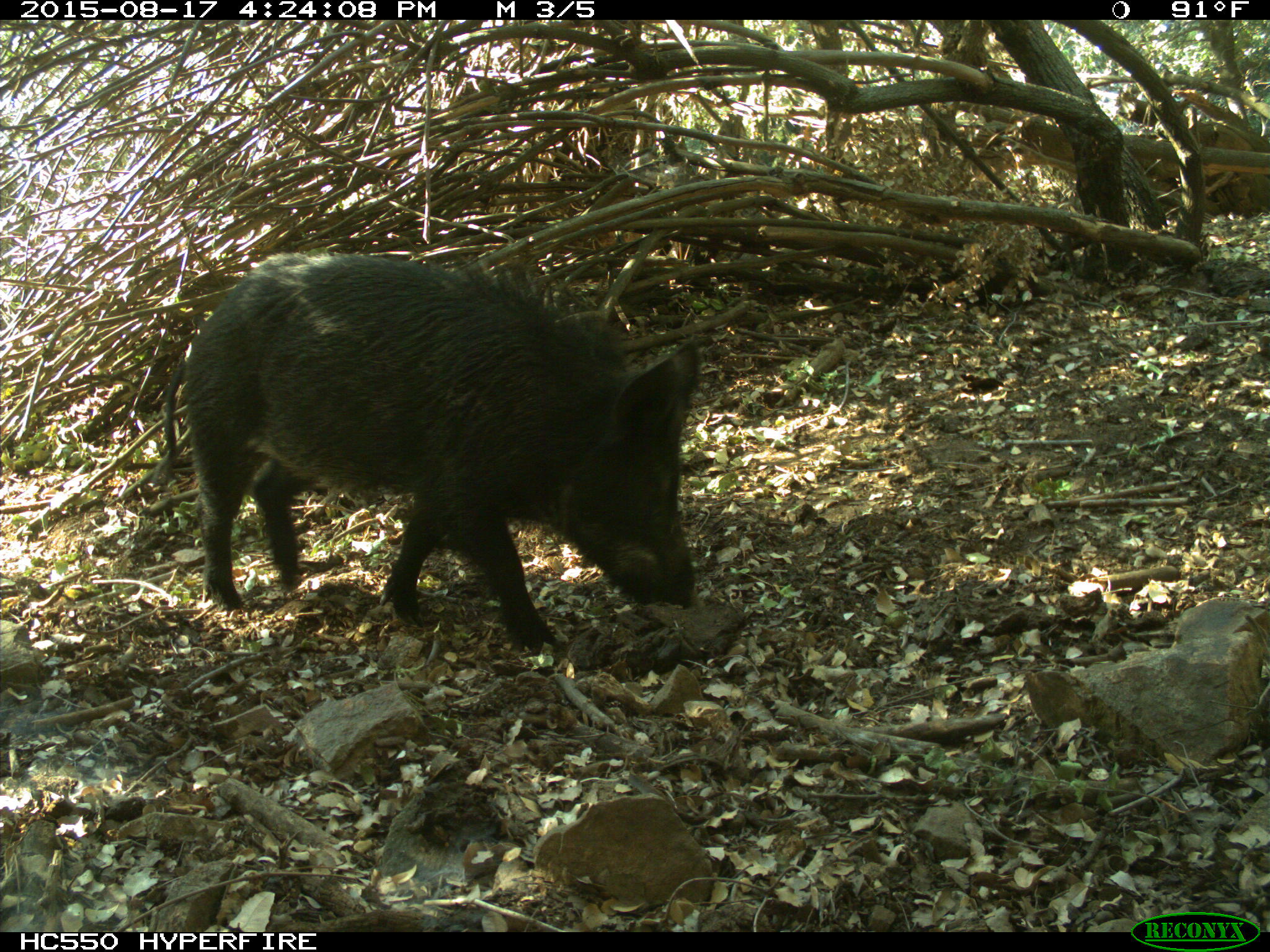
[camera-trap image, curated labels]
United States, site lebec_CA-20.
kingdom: Animalia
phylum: Chordata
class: Mammalia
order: Artiodactyla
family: Suidae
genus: Sus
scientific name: Sus scrofa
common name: wild boar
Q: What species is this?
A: Sus scrofa (wild boar).